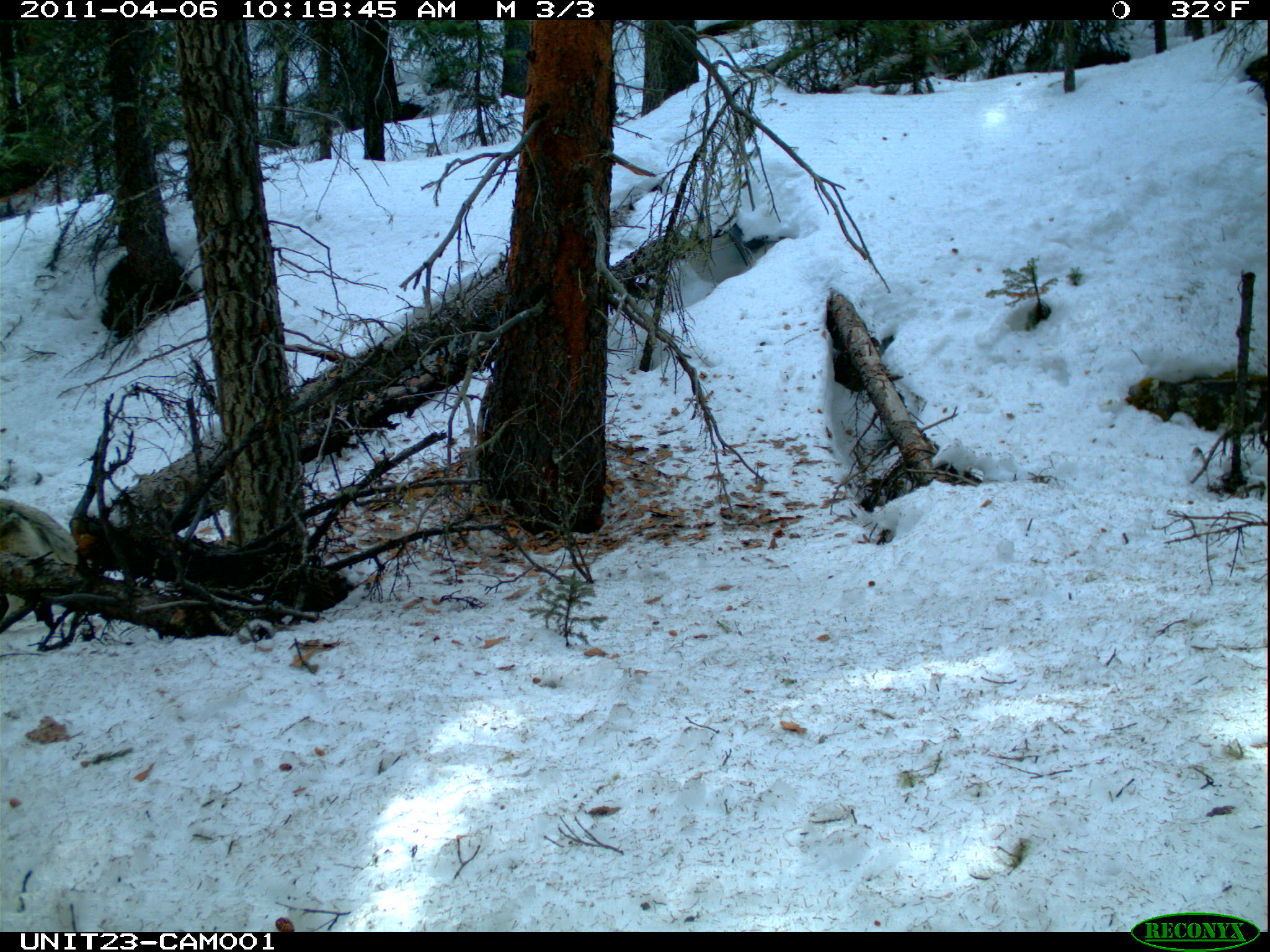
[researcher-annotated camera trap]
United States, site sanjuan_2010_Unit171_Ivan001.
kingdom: Animalia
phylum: Chordata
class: Mammalia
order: Carnivora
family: Canidae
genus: Canis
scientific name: Canis latrans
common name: coyote